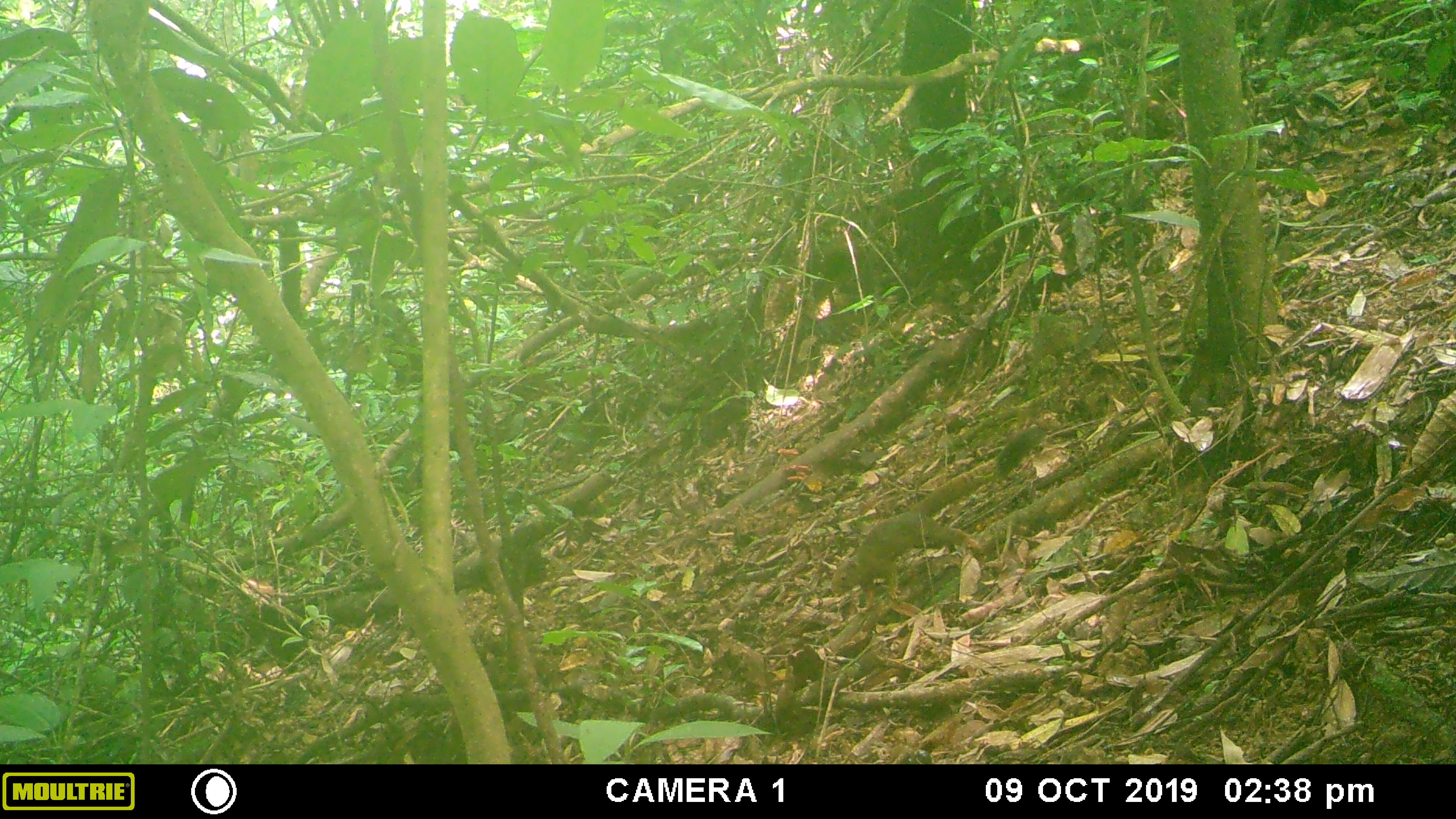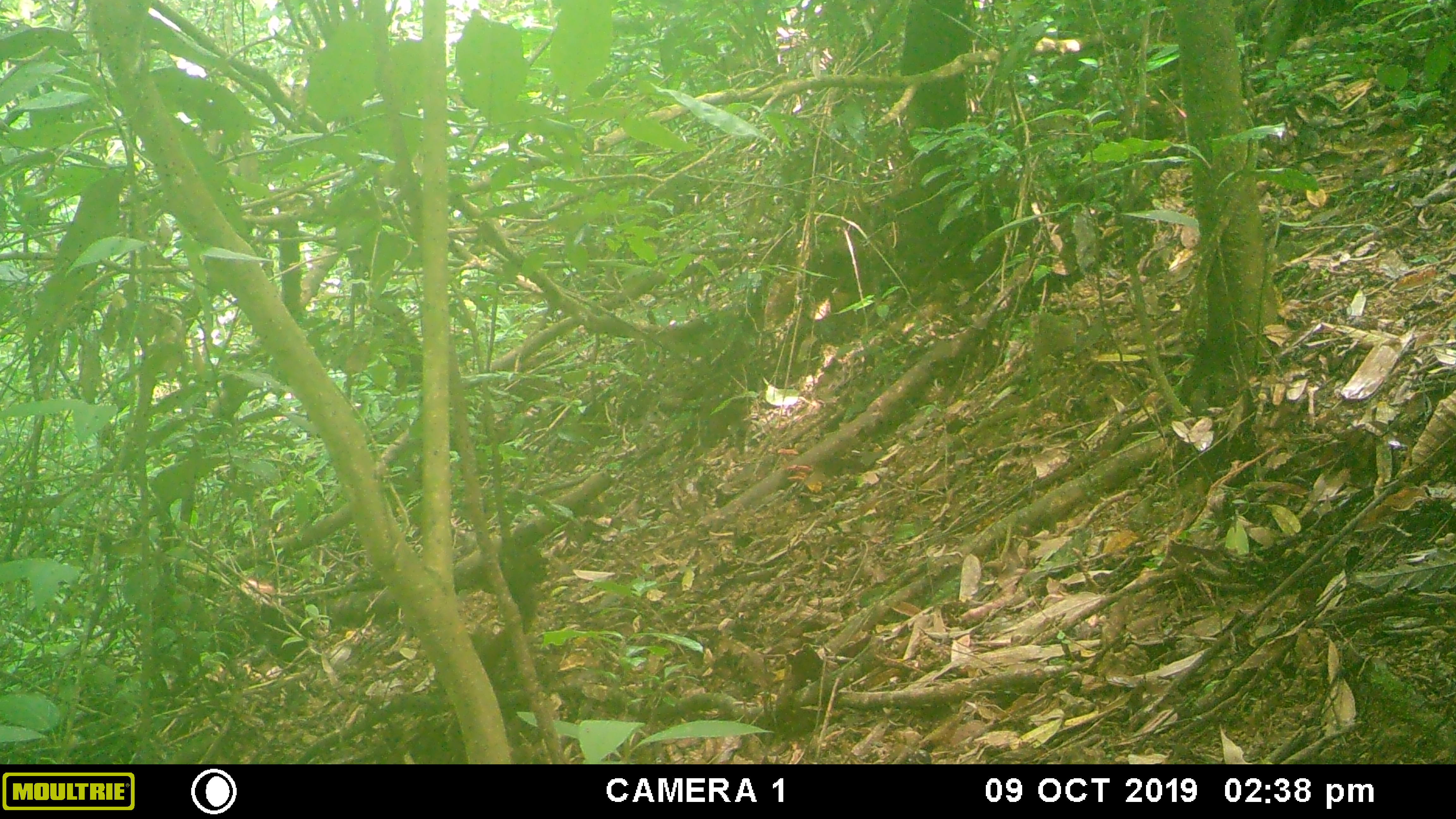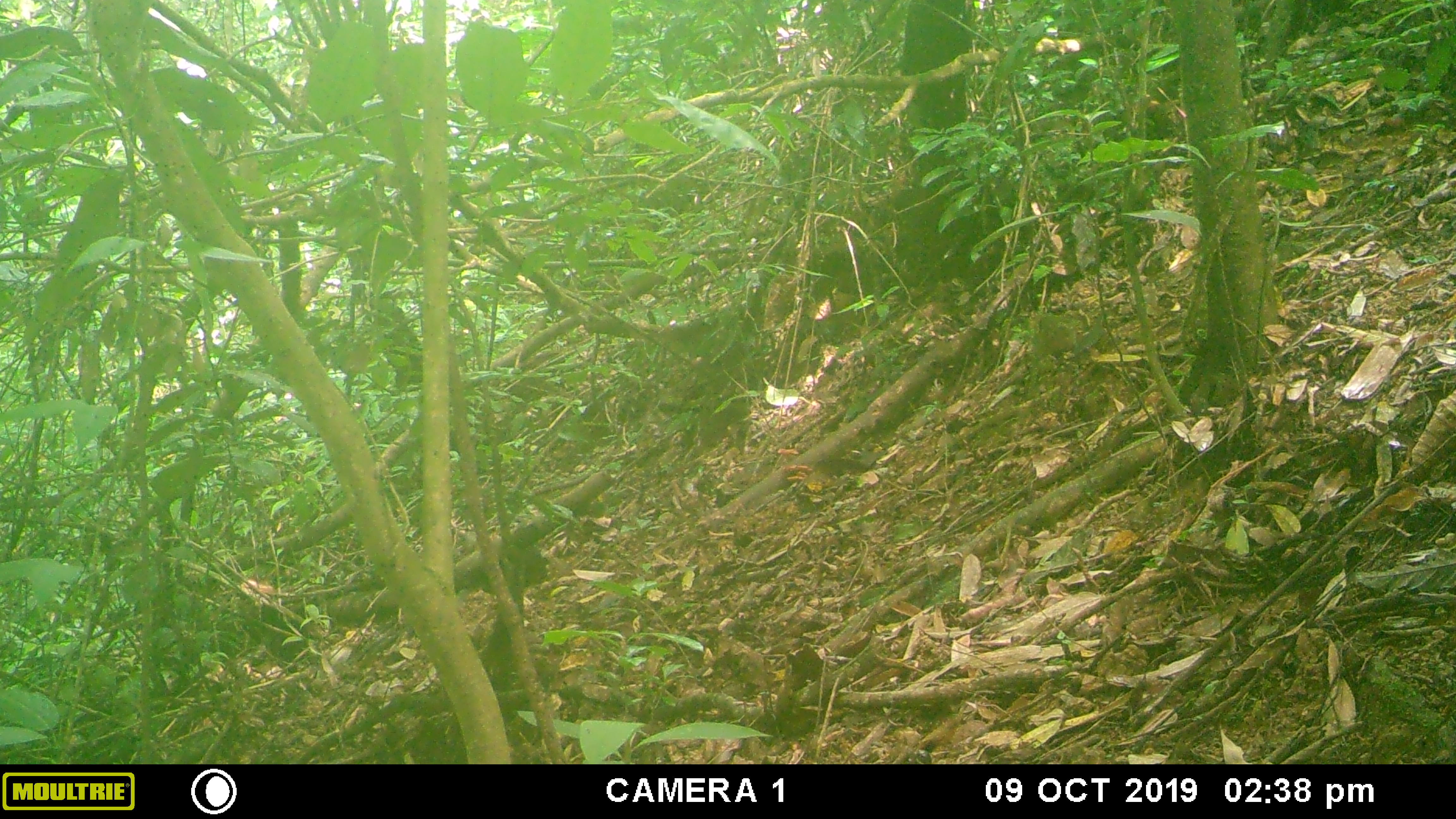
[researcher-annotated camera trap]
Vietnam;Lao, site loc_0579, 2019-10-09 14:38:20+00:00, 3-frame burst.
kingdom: Animalia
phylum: Chordata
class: Mammalia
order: Rodentia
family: Sciuridae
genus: Callosciurus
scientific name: Callosciurus erythraeus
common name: pallas's squirrel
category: pallass squirrel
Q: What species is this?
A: Pallass squirrel (pallas's squirrel) (Callosciurus erythraeus).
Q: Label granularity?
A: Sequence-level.